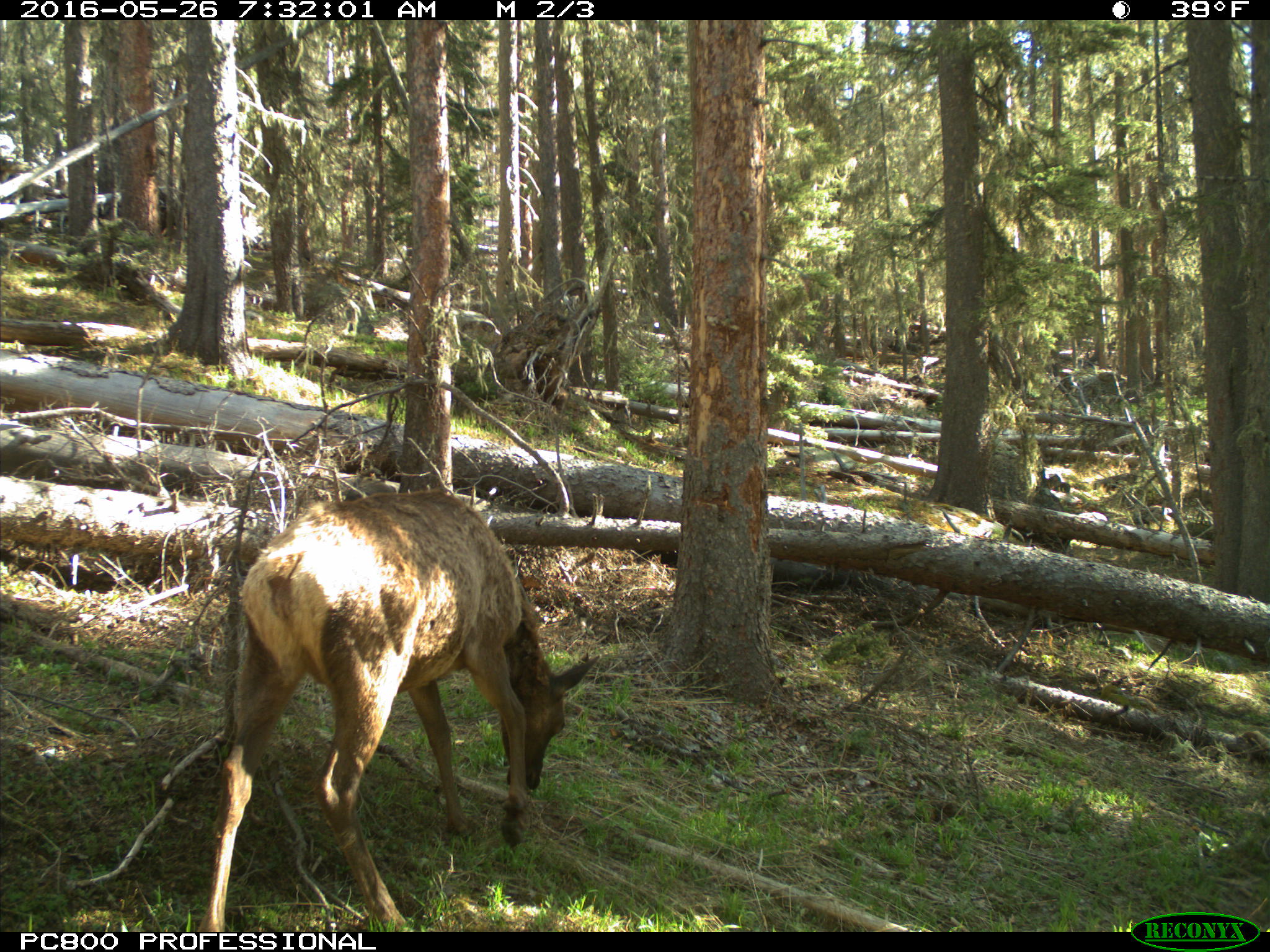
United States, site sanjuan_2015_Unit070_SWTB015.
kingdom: Animalia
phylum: Chordata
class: Mammalia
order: Artiodactyla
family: Cervidae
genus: Cervus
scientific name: Cervus elaphus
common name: red deer